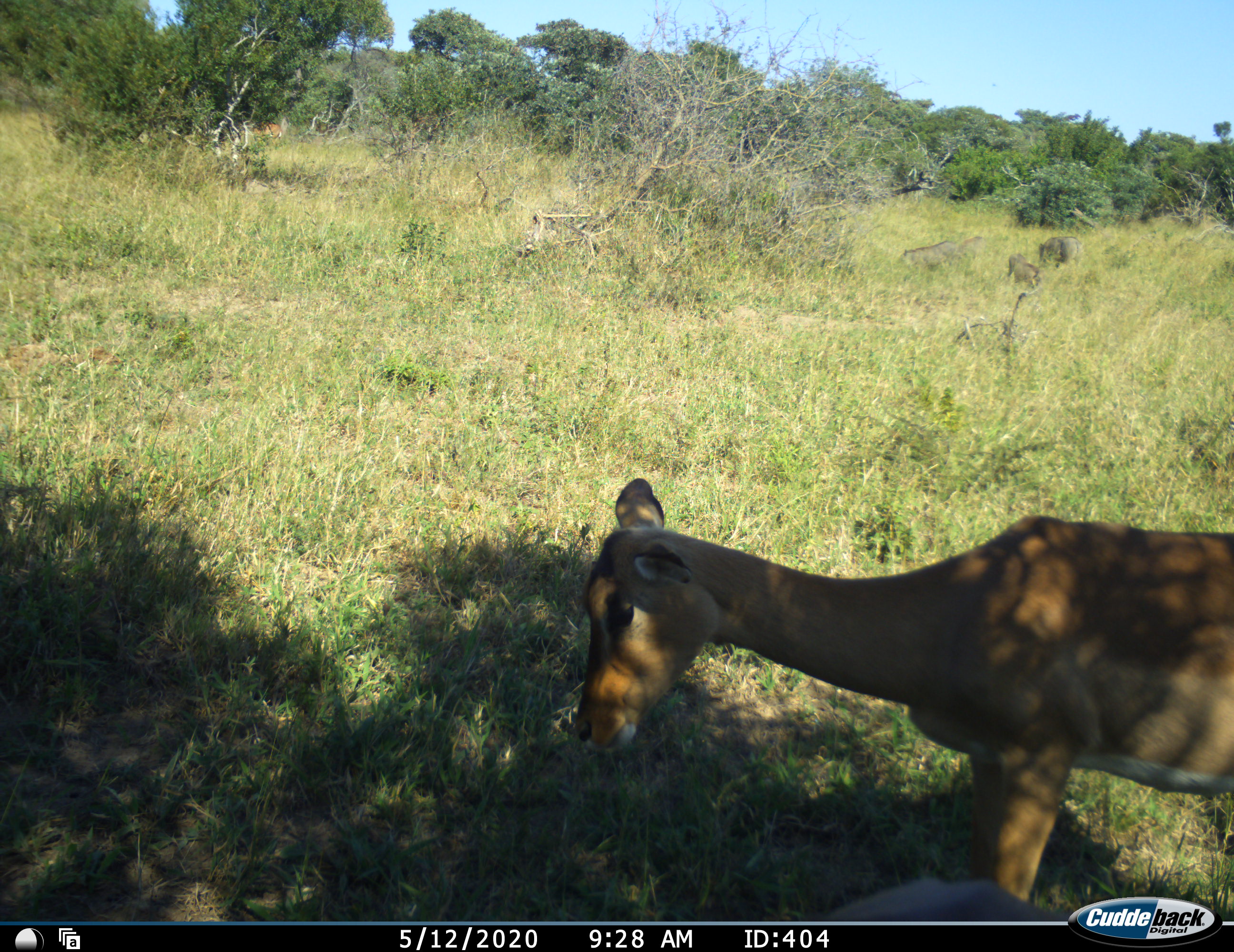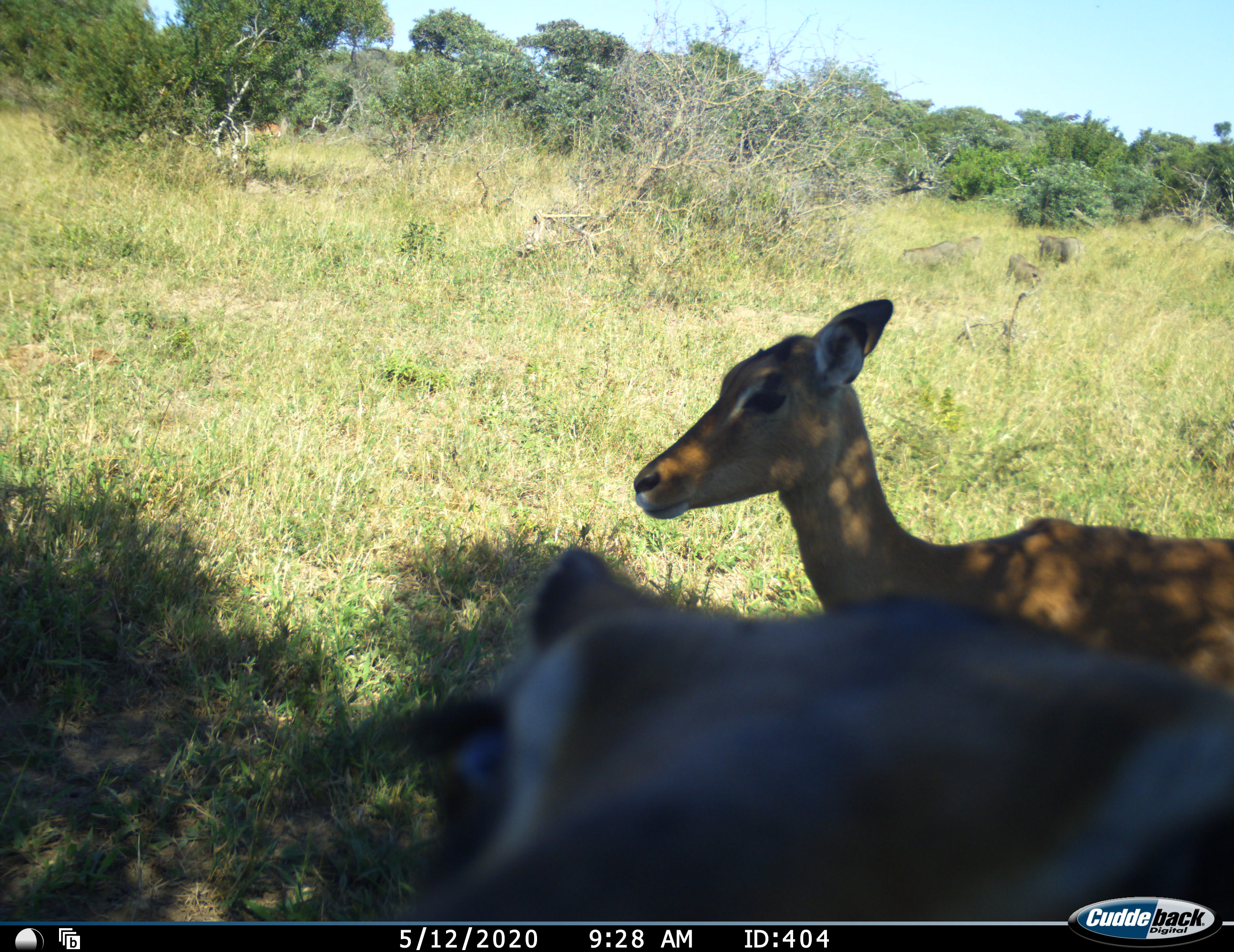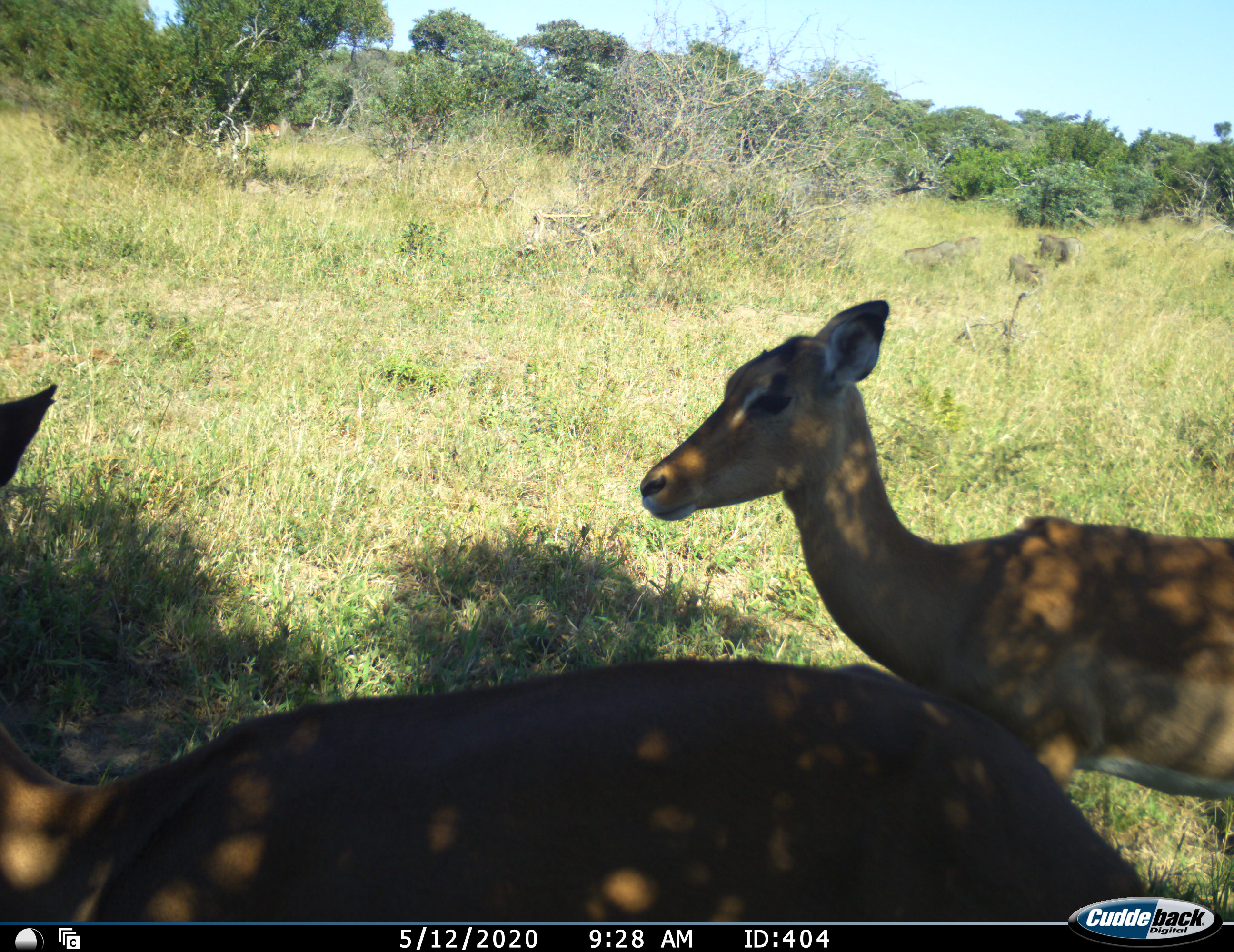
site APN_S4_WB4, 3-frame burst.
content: unidentified animal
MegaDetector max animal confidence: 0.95